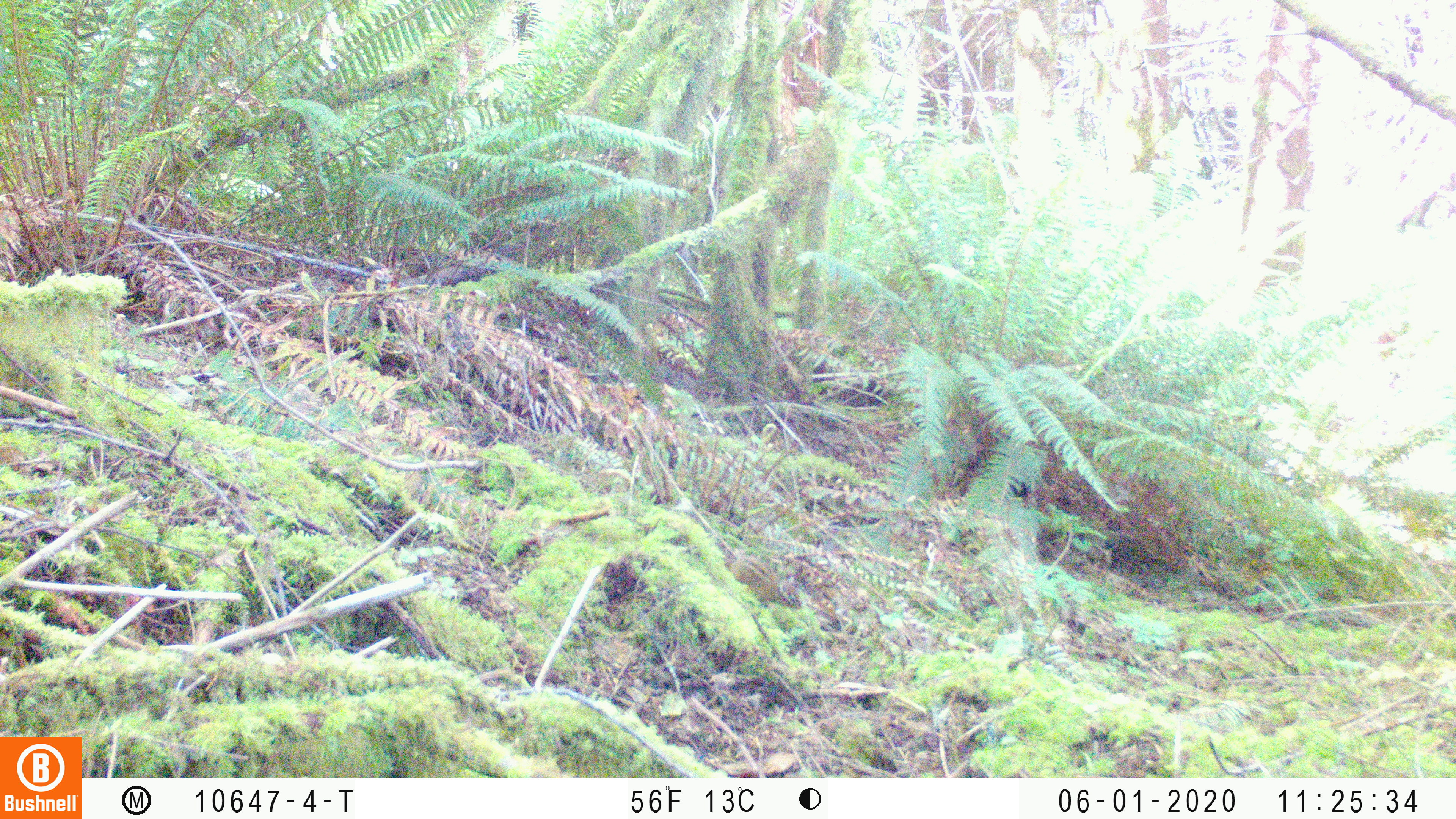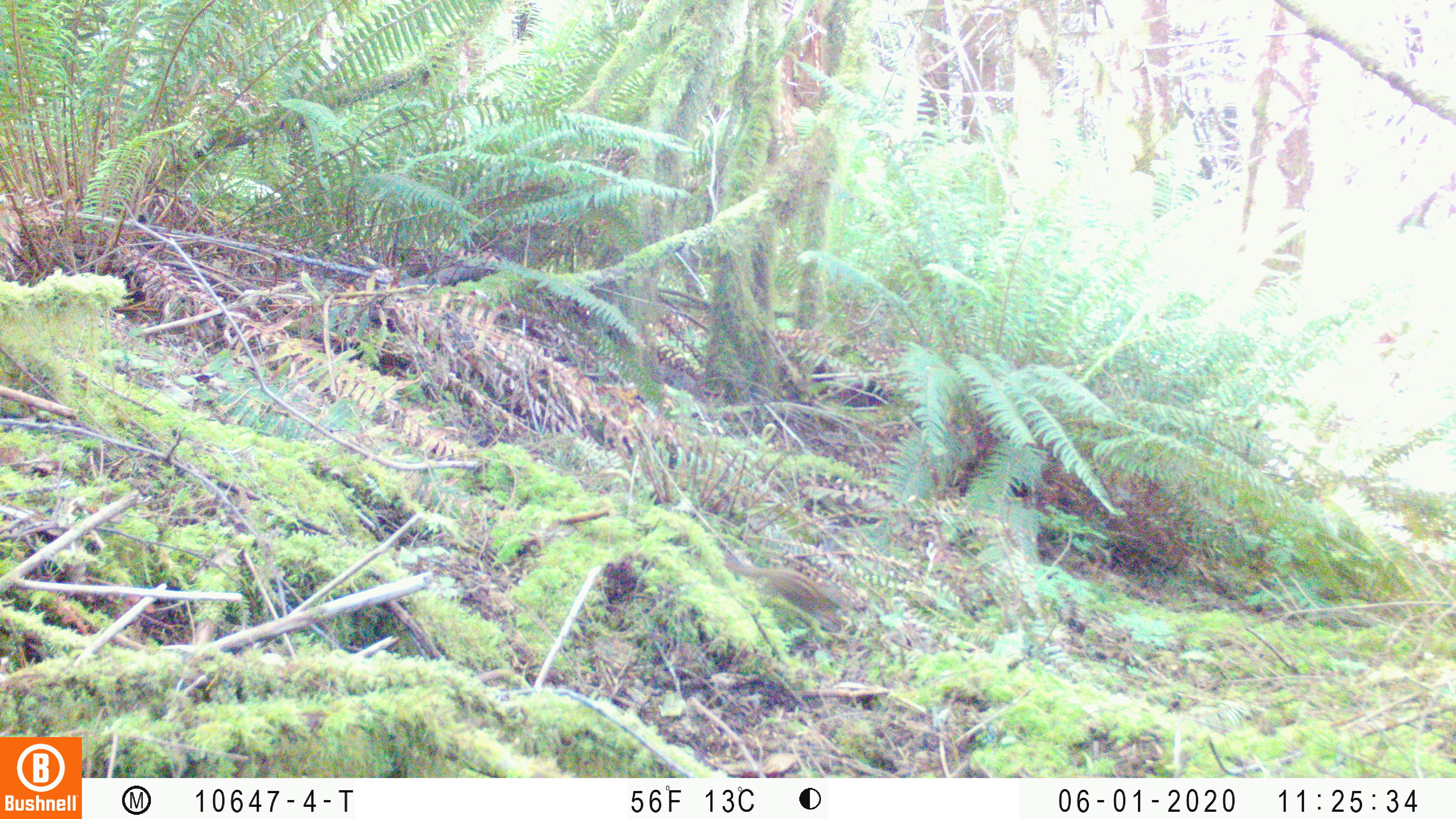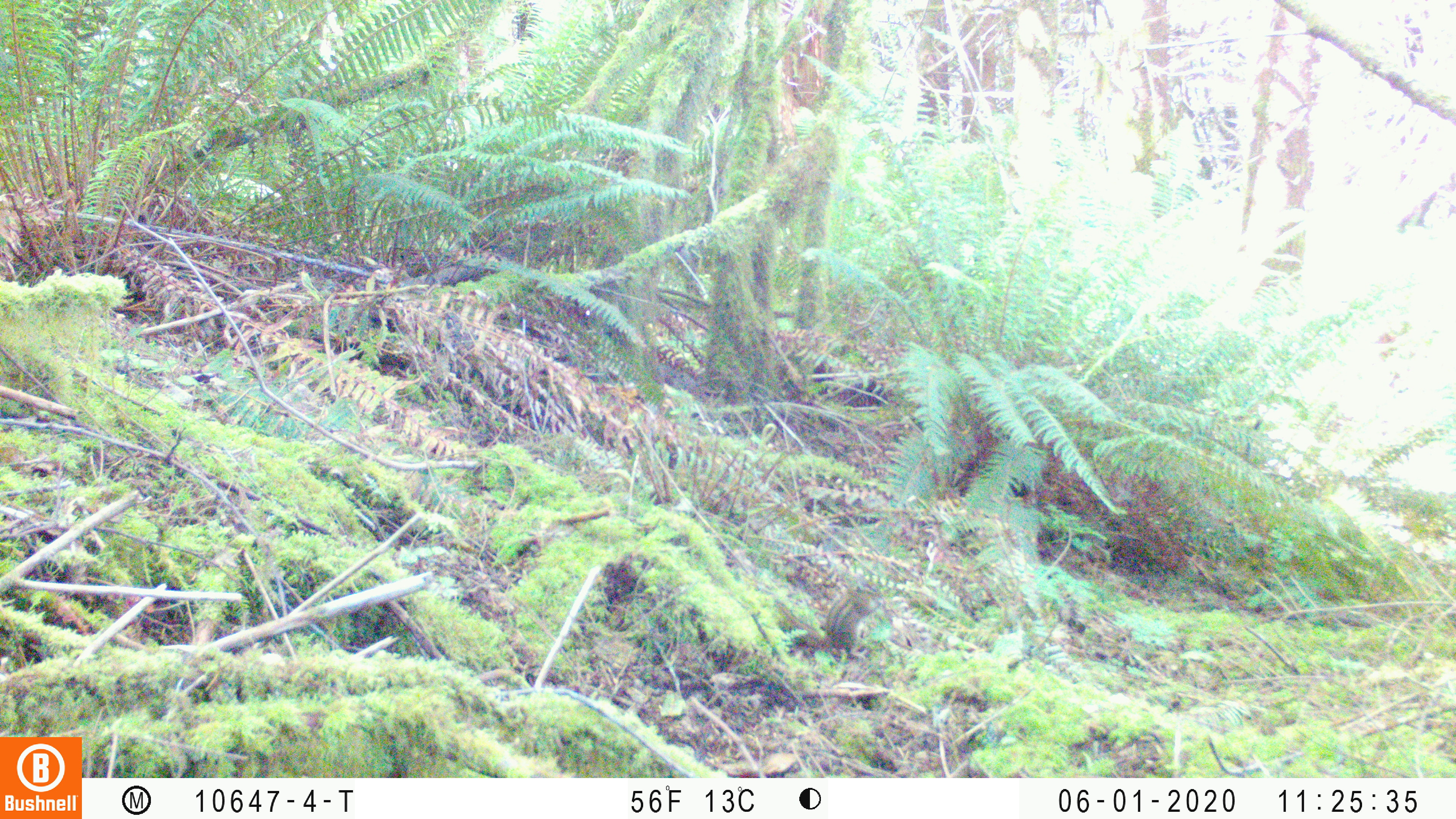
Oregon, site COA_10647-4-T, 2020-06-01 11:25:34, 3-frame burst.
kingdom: Animalia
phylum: Chordata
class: Mammalia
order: Rodentia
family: Sciuridae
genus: Neotamias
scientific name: Neotamias townsendii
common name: townsend's chipmunk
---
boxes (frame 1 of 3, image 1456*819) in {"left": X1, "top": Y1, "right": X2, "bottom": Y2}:
townsend's chipmunk: {"left": 724, "top": 553, "right": 807, "bottom": 614}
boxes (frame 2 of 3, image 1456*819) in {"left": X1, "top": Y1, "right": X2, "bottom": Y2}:
townsend's chipmunk: {"left": 724, "top": 552, "right": 844, "bottom": 616}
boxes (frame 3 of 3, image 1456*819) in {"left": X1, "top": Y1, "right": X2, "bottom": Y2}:
townsend's chipmunk: {"left": 769, "top": 570, "right": 887, "bottom": 662}